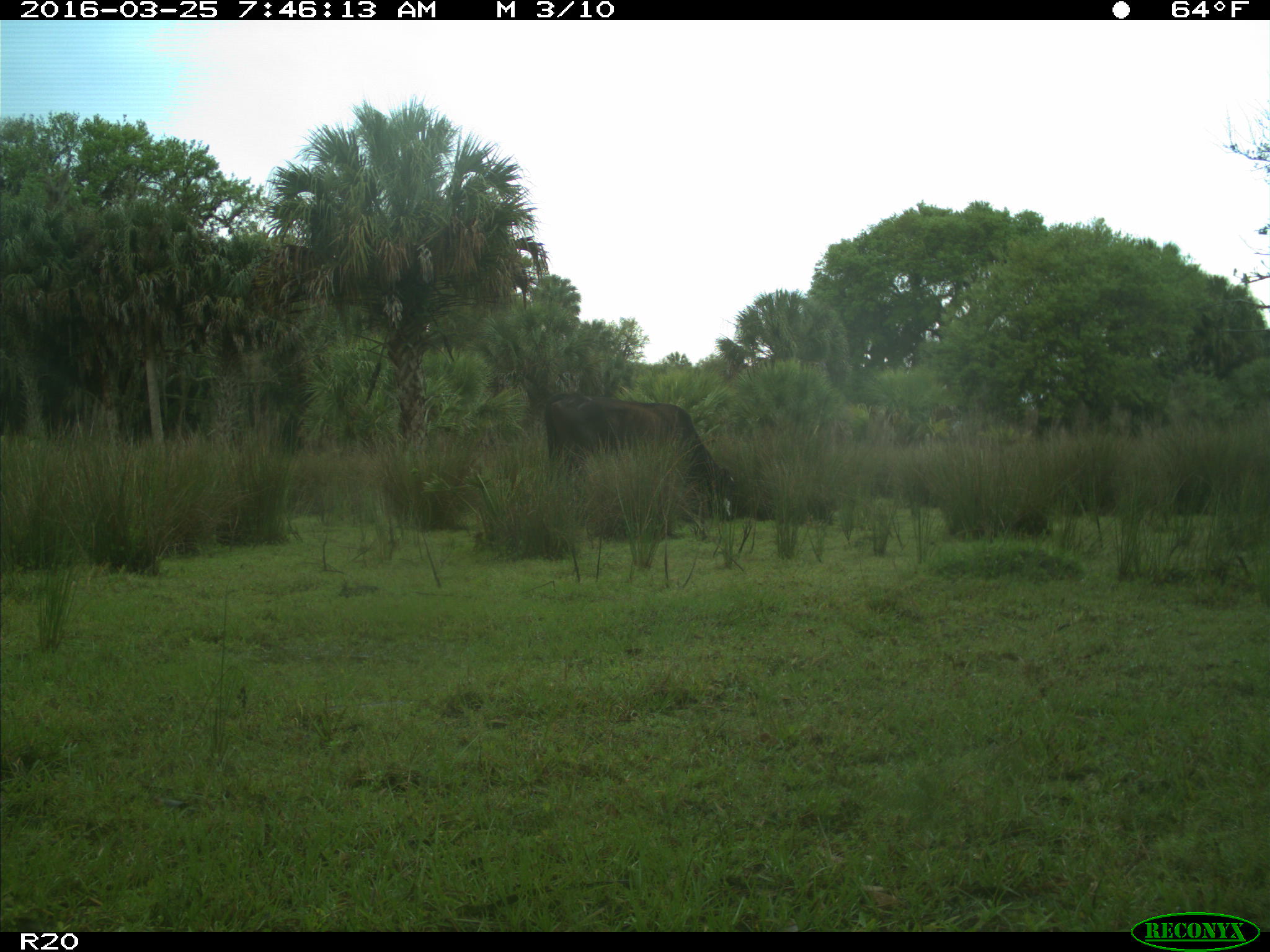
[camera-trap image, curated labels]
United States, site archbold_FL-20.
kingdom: Animalia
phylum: Chordata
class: Mammalia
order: Artiodactyla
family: Bovidae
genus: Bos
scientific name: Bos taurus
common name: domestic cow